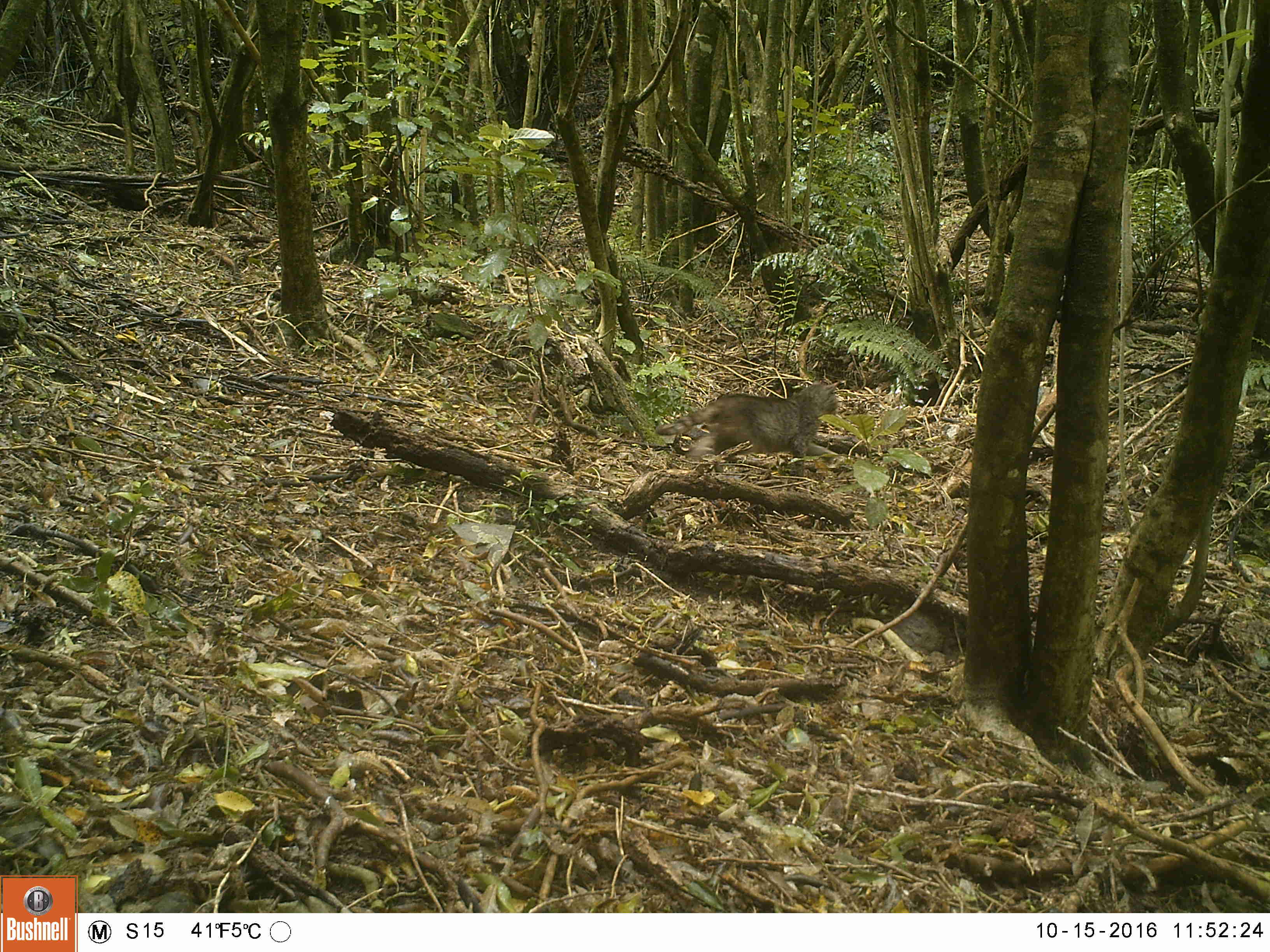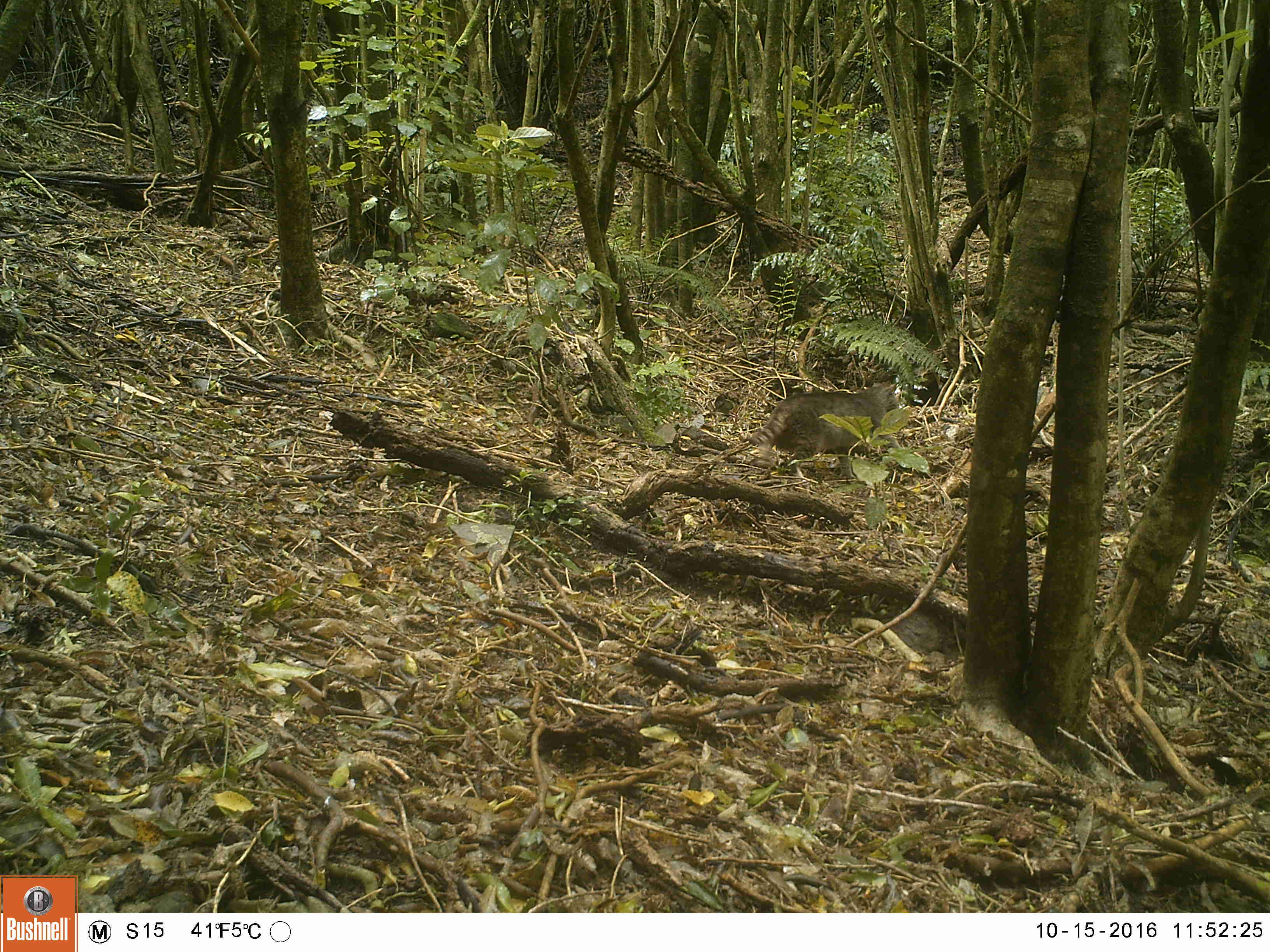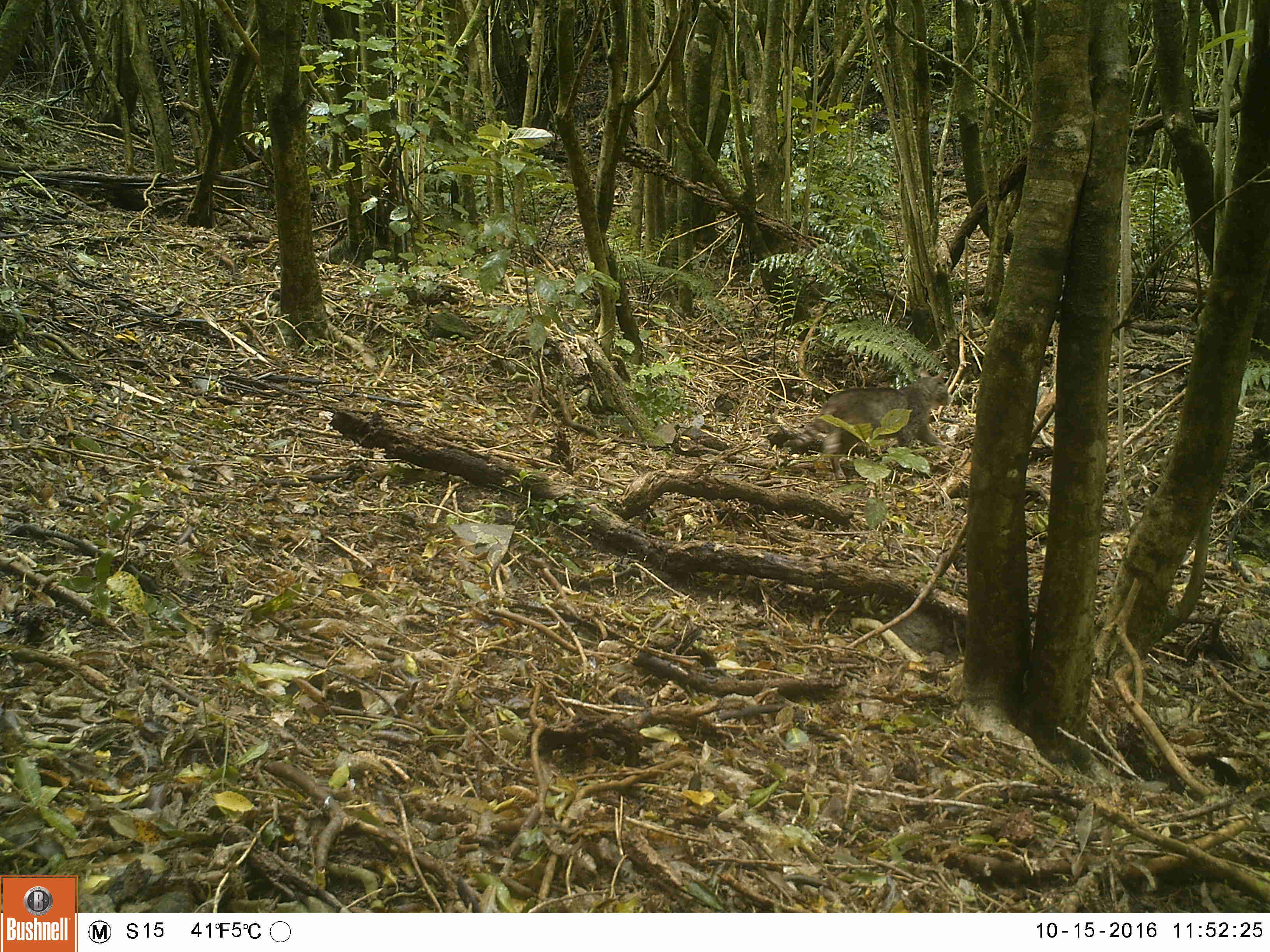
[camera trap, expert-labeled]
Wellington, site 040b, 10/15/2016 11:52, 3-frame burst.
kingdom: Animalia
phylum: Chordata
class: Mammalia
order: Carnivora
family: Felidae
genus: Felis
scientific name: Felis catus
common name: cat